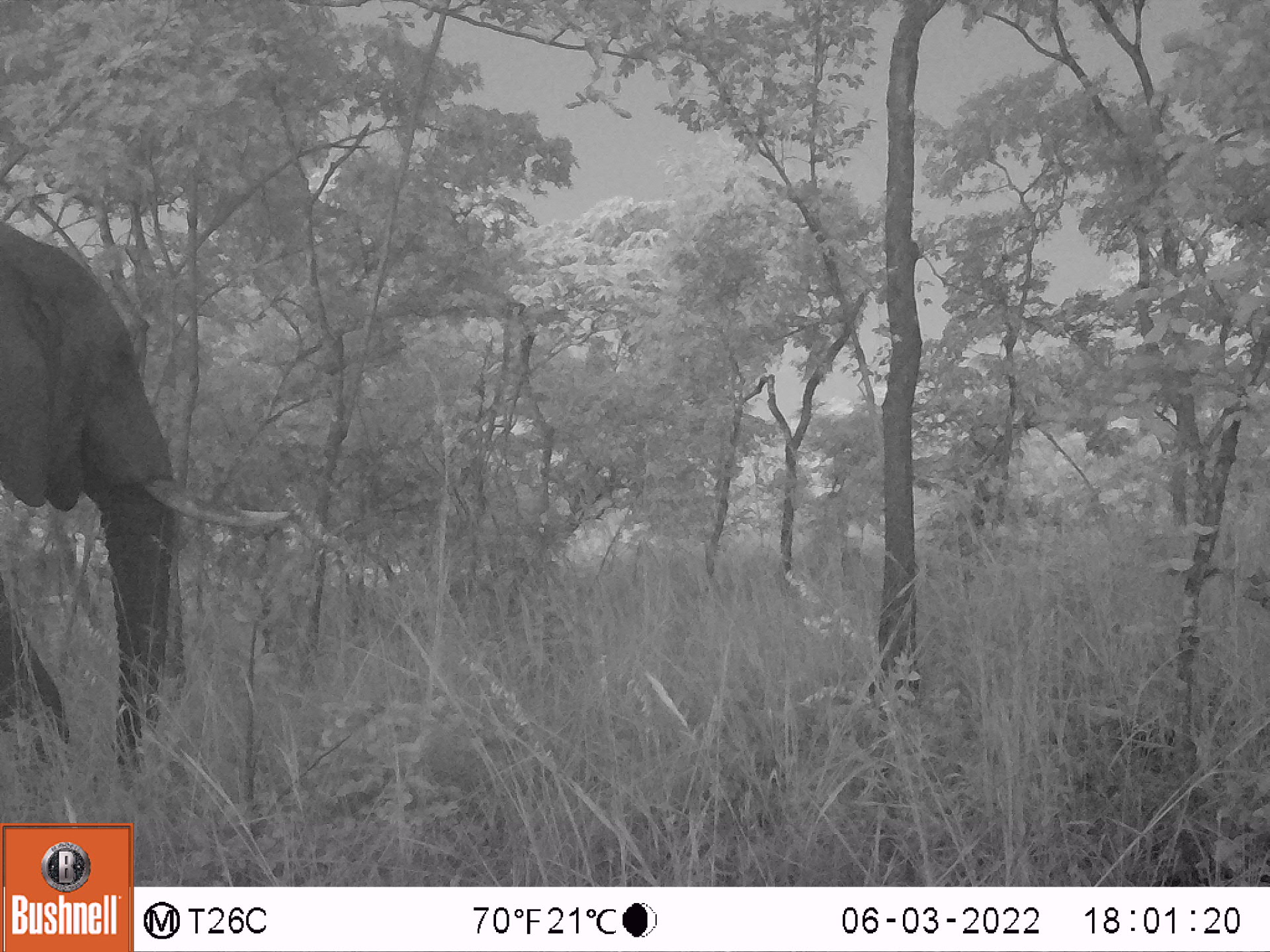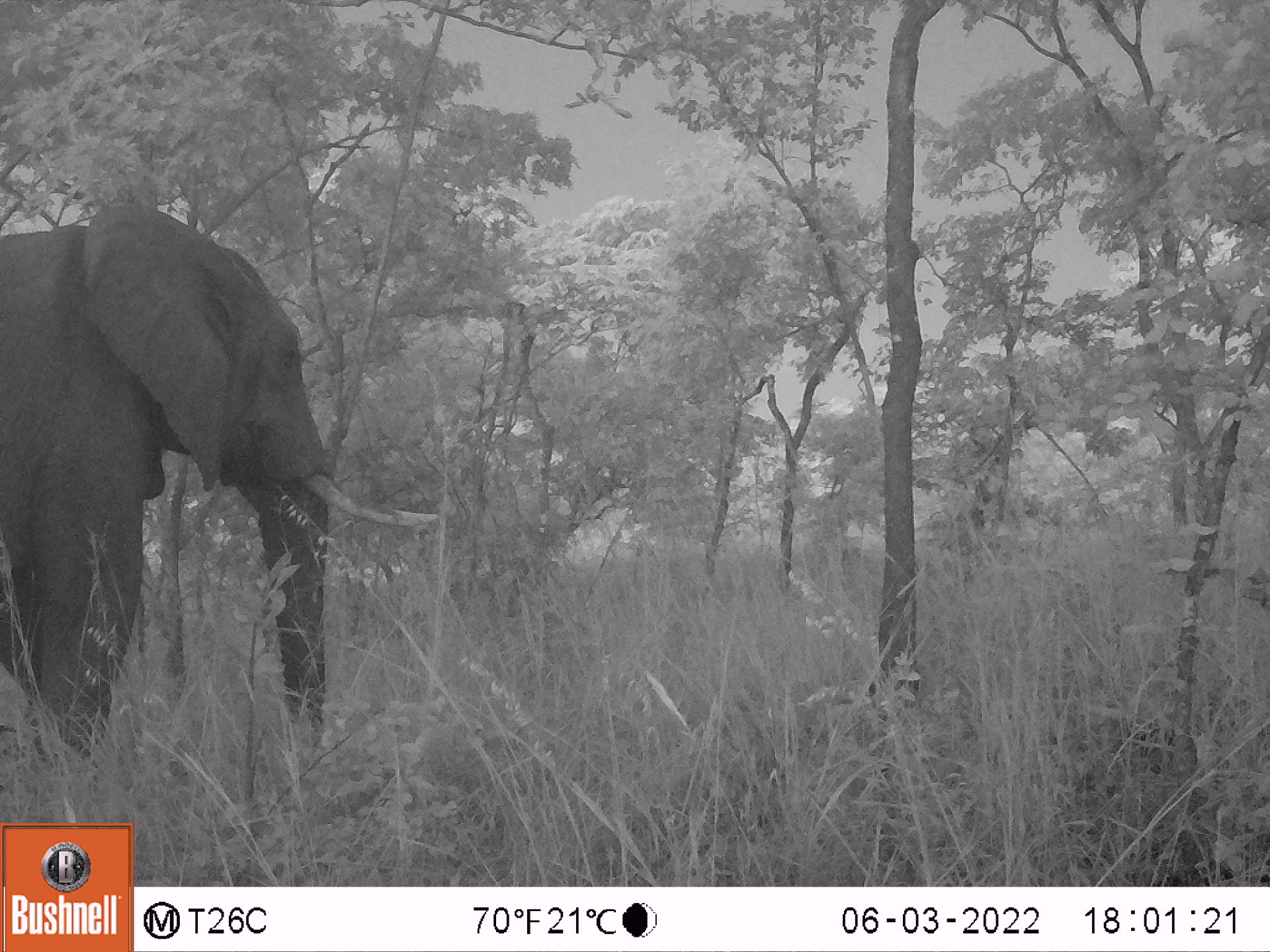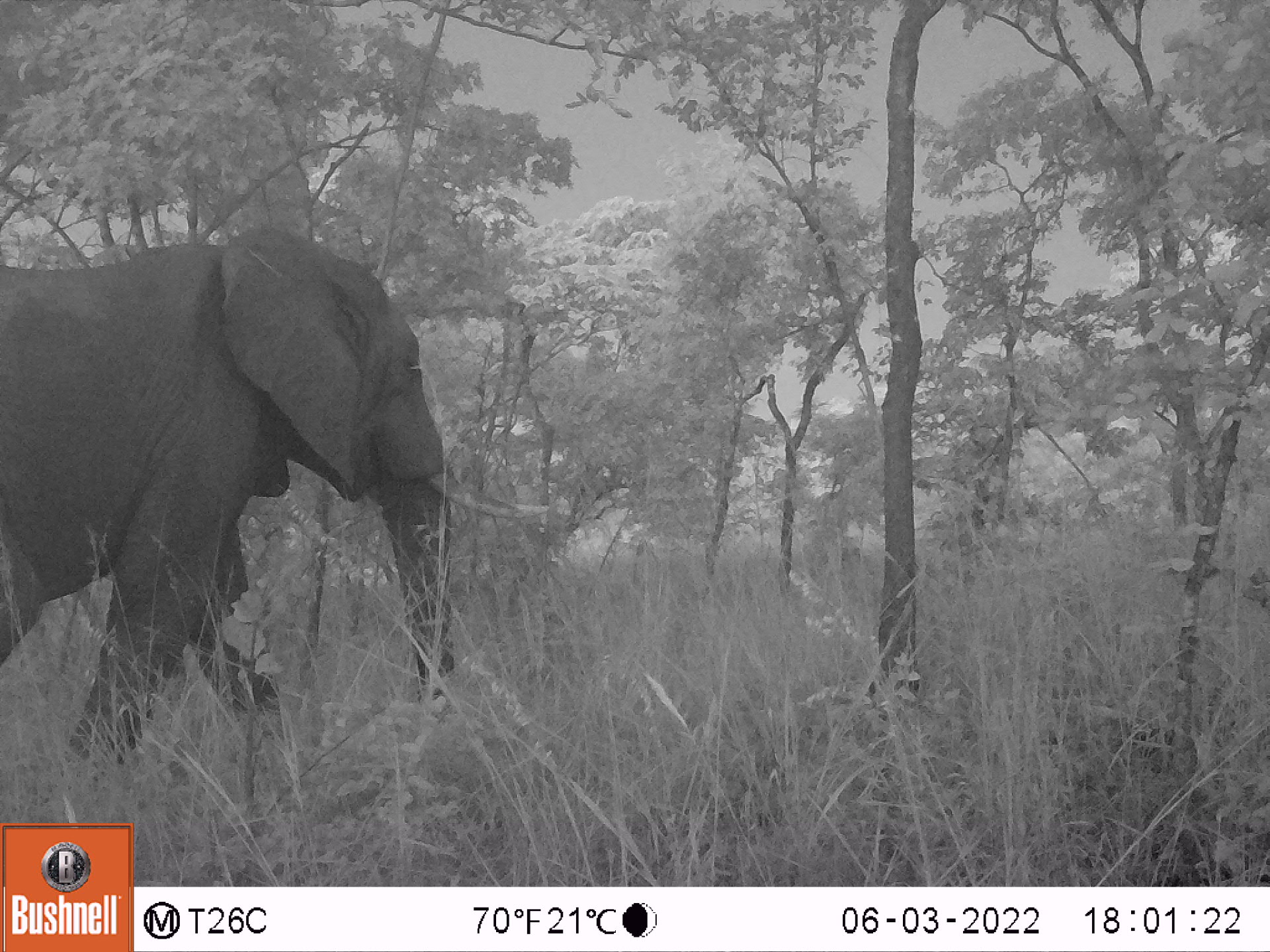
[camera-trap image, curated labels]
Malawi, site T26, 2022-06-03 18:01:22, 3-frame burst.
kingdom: Animalia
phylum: Chordata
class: Mammalia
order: Proboscidea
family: Elephantidae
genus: Loxodonta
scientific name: Loxodonta africana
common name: african savanna elephant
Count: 1.